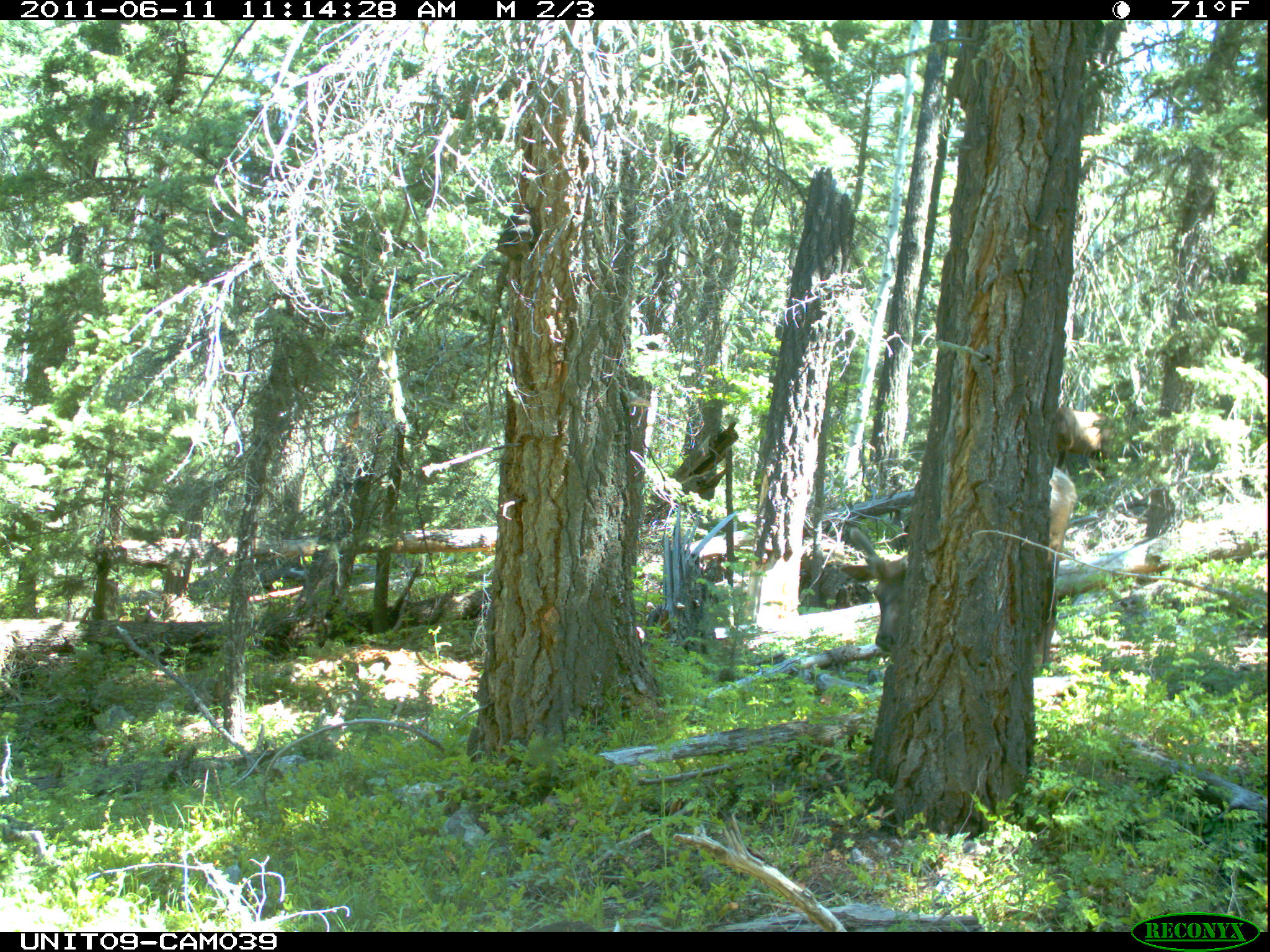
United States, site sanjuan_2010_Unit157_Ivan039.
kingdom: Animalia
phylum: Chordata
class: Mammalia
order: Artiodactyla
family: Cervidae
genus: Cervus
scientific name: Cervus elaphus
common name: red deer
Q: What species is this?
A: Cervus elaphus (red deer).